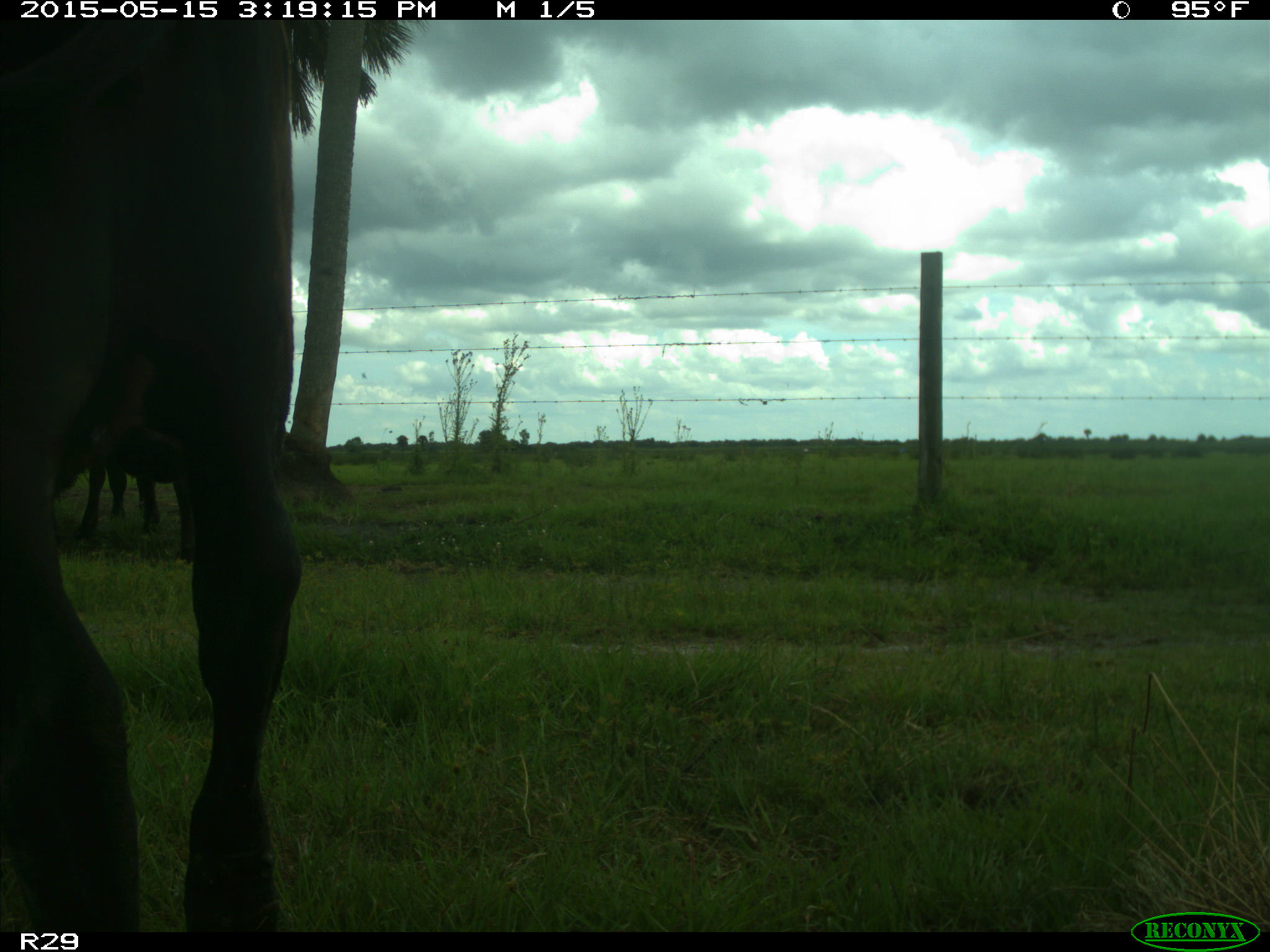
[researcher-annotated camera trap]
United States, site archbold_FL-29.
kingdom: Animalia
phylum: Chordata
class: Mammalia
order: Artiodactyla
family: Bovidae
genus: Bos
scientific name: Bos taurus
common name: domestic cow